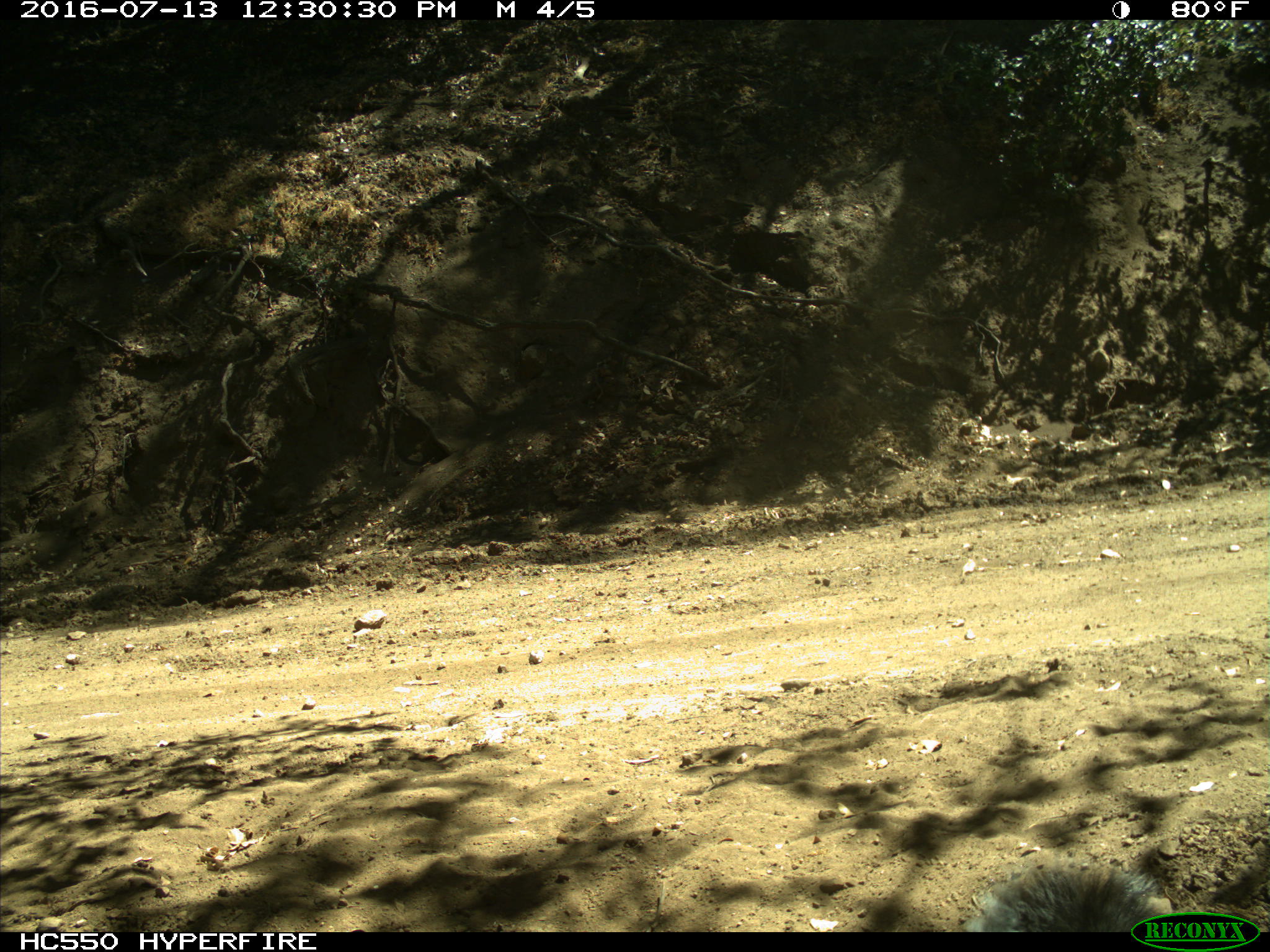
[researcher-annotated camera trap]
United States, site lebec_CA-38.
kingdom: Animalia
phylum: Chordata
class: Mammalia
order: Rodentia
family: Sciuridae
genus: Sciurus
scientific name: Sciurus carolinensis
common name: eastern gray squirrel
Sciurus carolinensis (eastern gray squirrel).